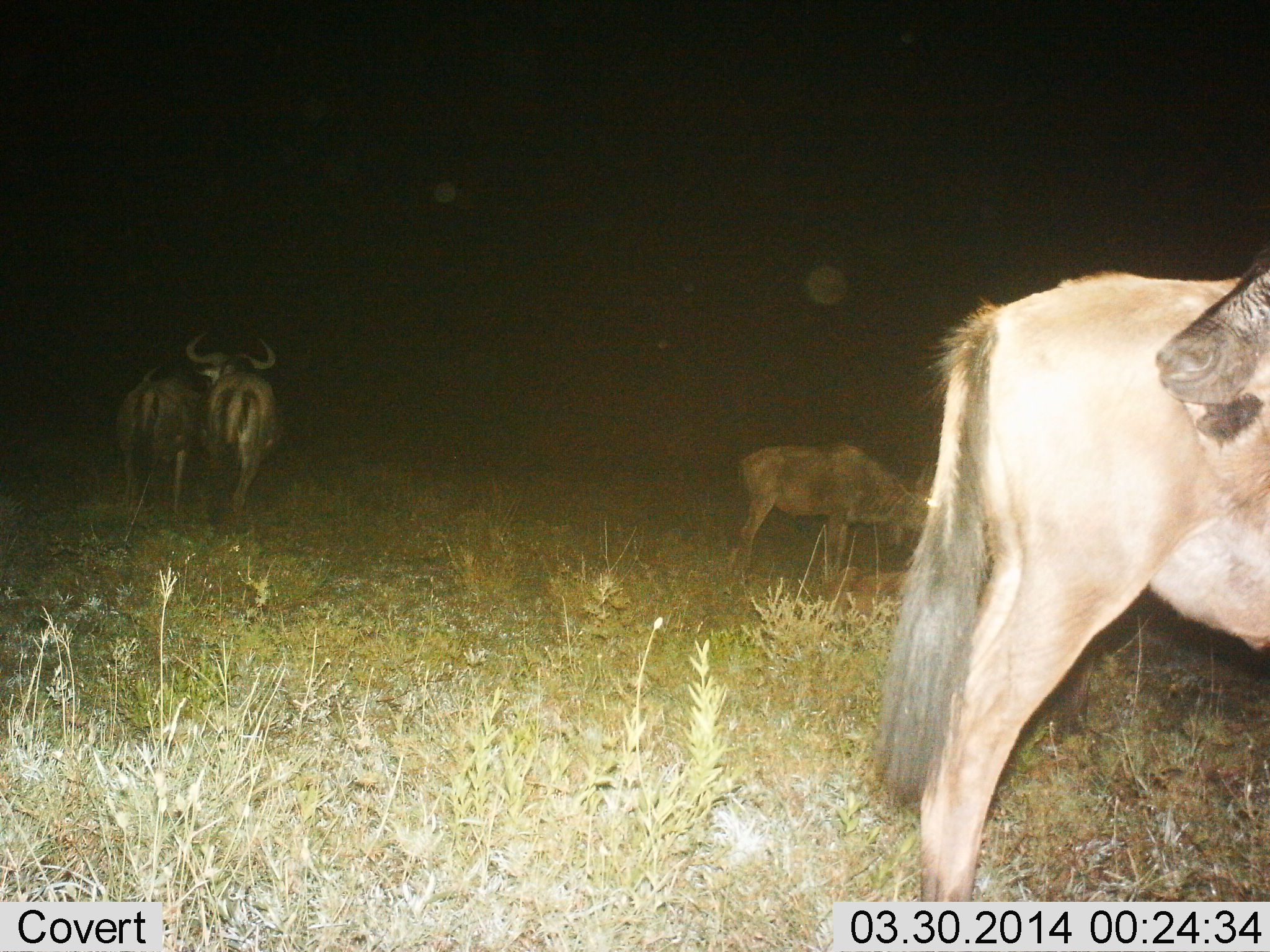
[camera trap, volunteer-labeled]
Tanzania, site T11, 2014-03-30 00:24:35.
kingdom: Animalia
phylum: Chordata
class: Mammalia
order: Artiodactyla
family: Bovidae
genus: Connochaetes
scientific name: Connochaetes taurinus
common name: blue wildebeest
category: wildebeest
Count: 4.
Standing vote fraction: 90%.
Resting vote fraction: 10%.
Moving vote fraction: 30%.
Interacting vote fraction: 0%.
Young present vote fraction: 20%.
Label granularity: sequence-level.